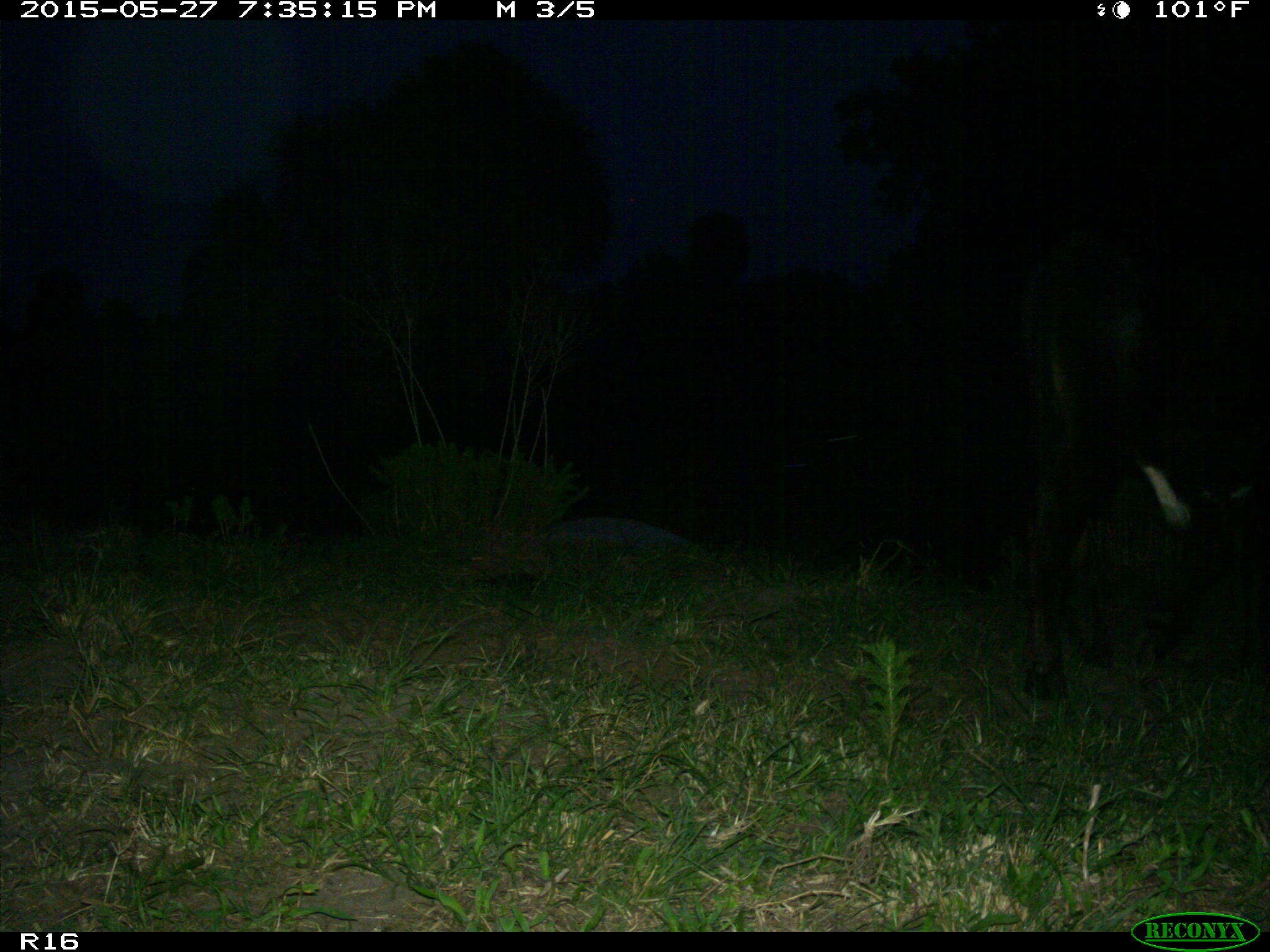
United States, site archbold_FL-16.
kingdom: Animalia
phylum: Chordata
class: Mammalia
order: Artiodactyla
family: Bovidae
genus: Bos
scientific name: Bos taurus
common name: domestic cow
Bos taurus (domestic cow).